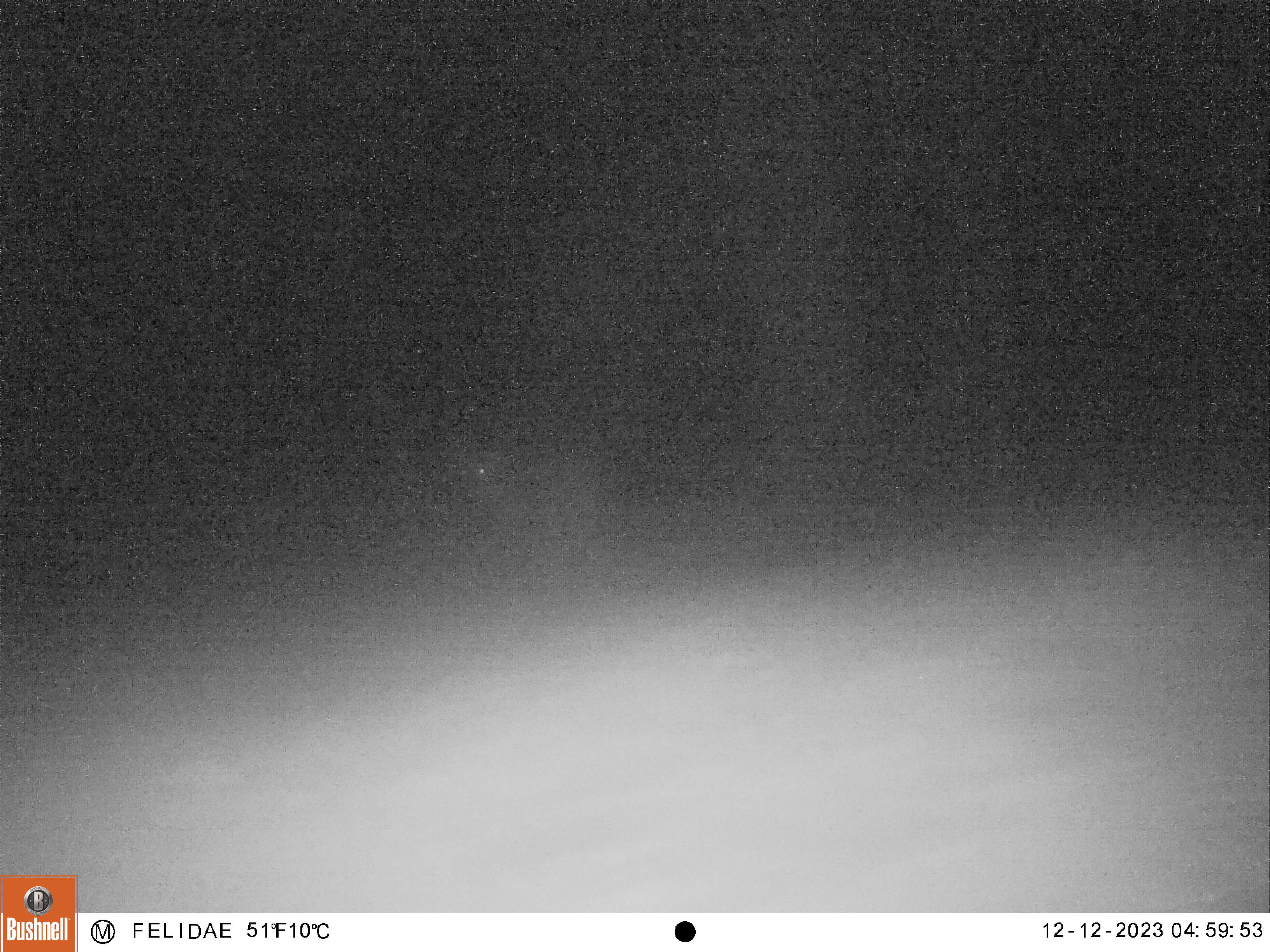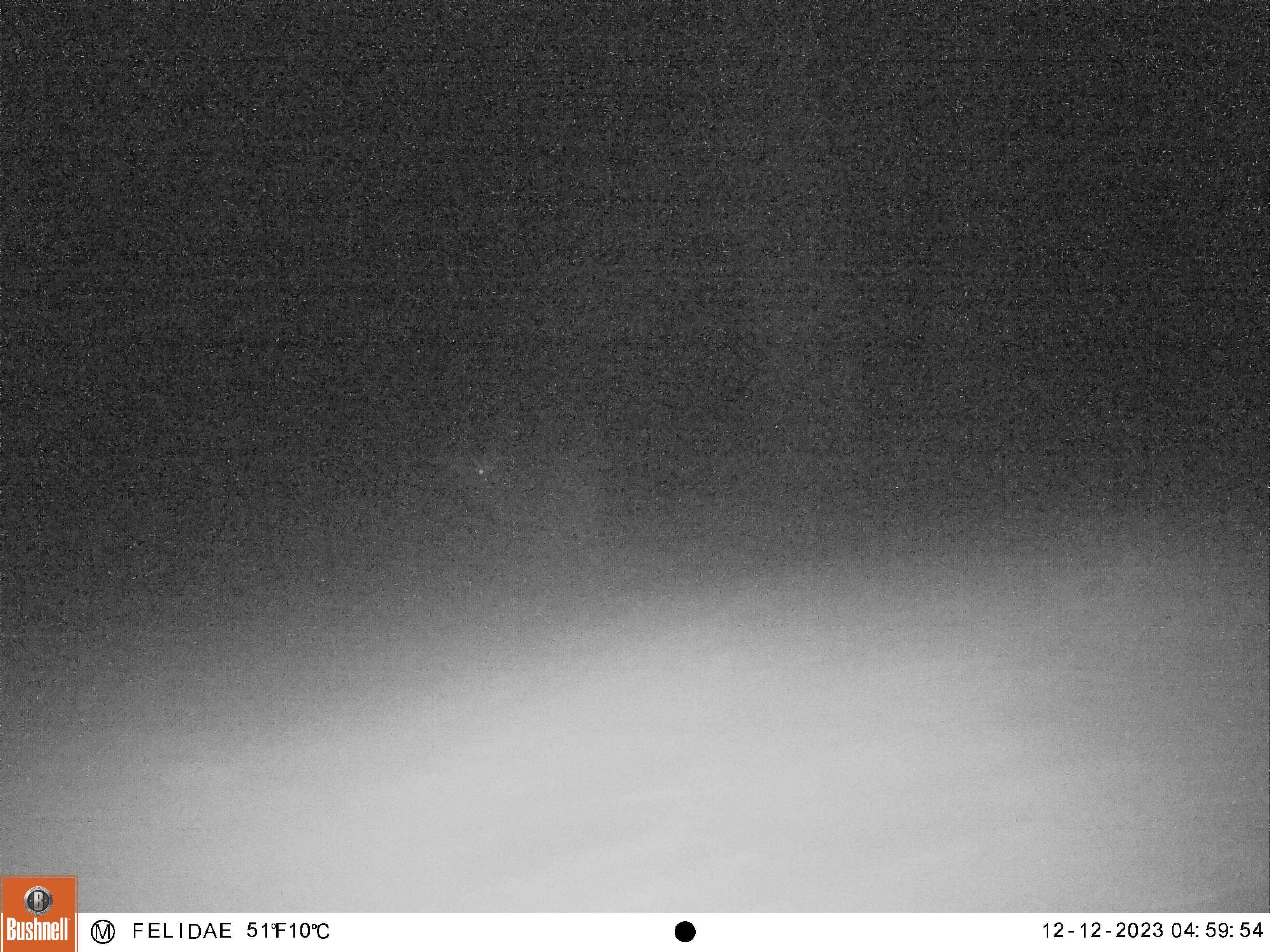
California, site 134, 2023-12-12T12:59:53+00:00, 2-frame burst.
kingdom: Animalia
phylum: Chordata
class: Mammalia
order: Artiodactyla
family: Cervidae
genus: Odocoileus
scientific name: Odocoileus hemionus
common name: mule deer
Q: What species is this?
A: Mule deer (Odocoileus hemionus).